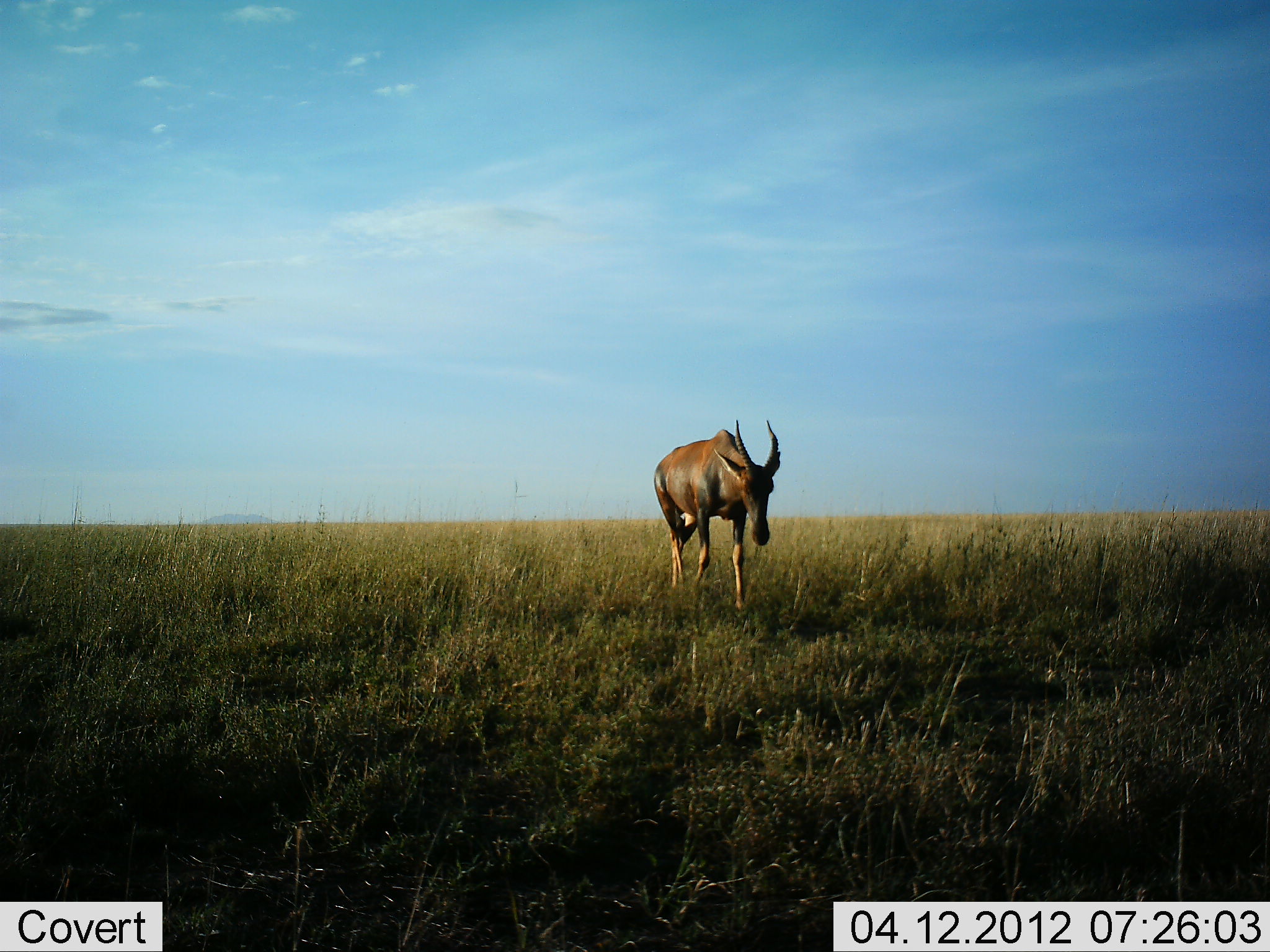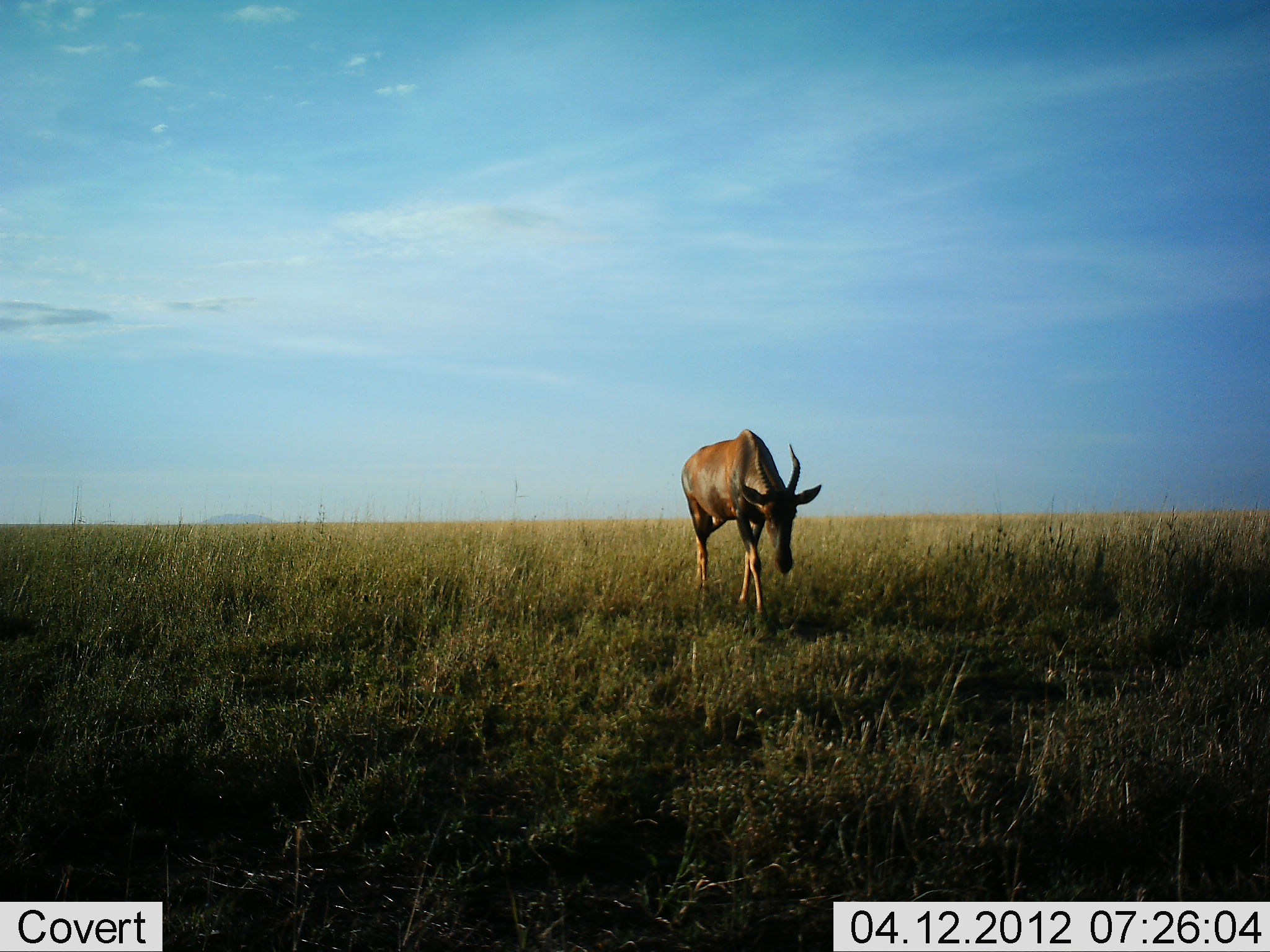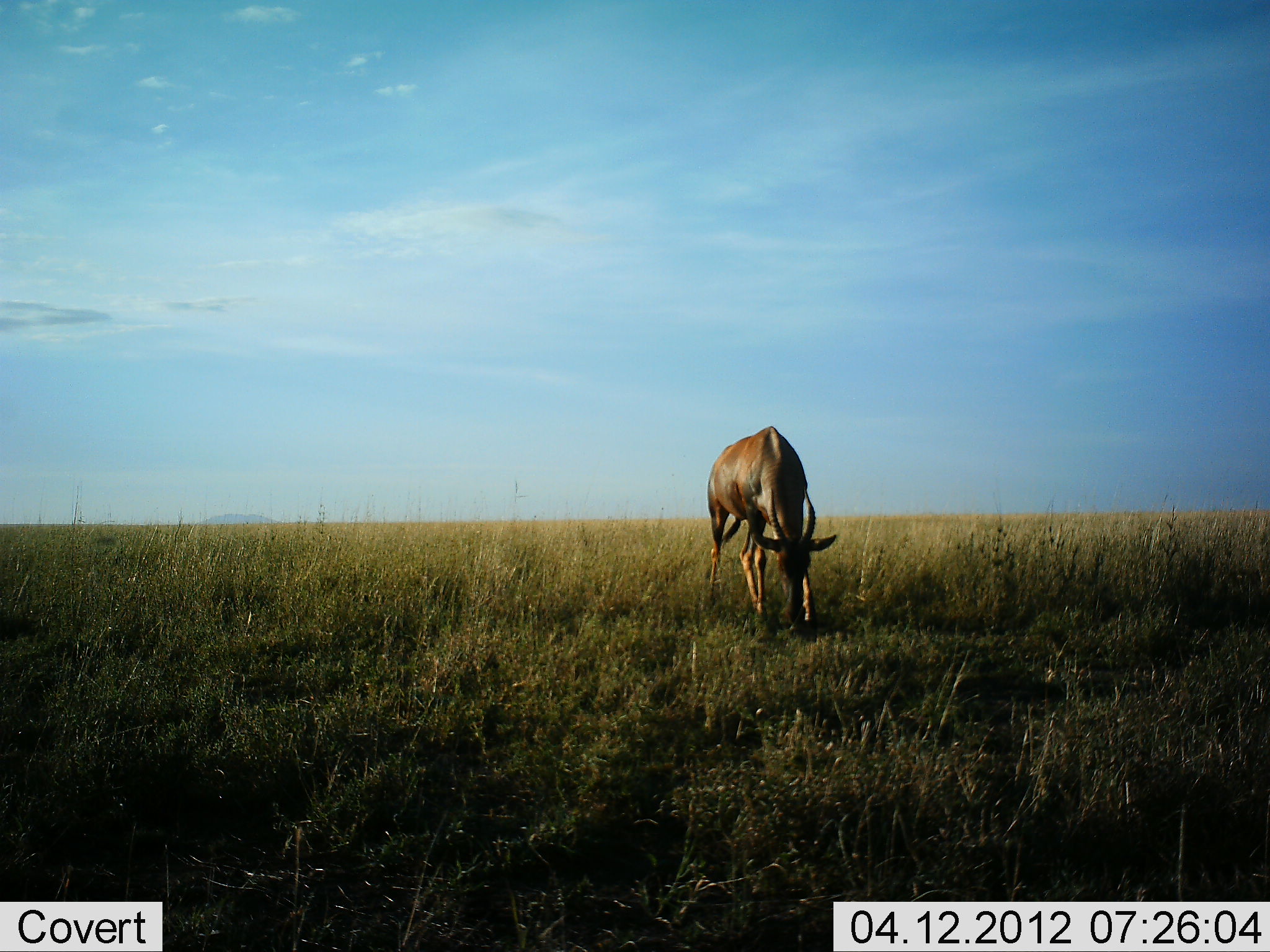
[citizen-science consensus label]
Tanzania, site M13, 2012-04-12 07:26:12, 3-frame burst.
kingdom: Animalia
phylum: Chordata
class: Mammalia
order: Artiodactyla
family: Bovidae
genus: Damaliscus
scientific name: Damaliscus lunatus jimela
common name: topi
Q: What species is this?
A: Topi (Damaliscus lunatus jimela).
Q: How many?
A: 1.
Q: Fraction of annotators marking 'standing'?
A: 0%.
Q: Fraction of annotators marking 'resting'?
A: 0%.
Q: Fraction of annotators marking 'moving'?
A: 100%.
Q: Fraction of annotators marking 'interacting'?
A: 0%.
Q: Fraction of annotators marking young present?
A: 0%.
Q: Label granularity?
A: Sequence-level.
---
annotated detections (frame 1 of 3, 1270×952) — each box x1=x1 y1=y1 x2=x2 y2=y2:
animal: x1=650 y1=417 x2=782 y2=612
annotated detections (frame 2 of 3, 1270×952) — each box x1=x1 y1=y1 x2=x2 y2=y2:
animal: x1=679 y1=427 x2=822 y2=622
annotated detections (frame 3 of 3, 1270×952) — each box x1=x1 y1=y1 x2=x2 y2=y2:
animal: x1=696 y1=425 x2=838 y2=641